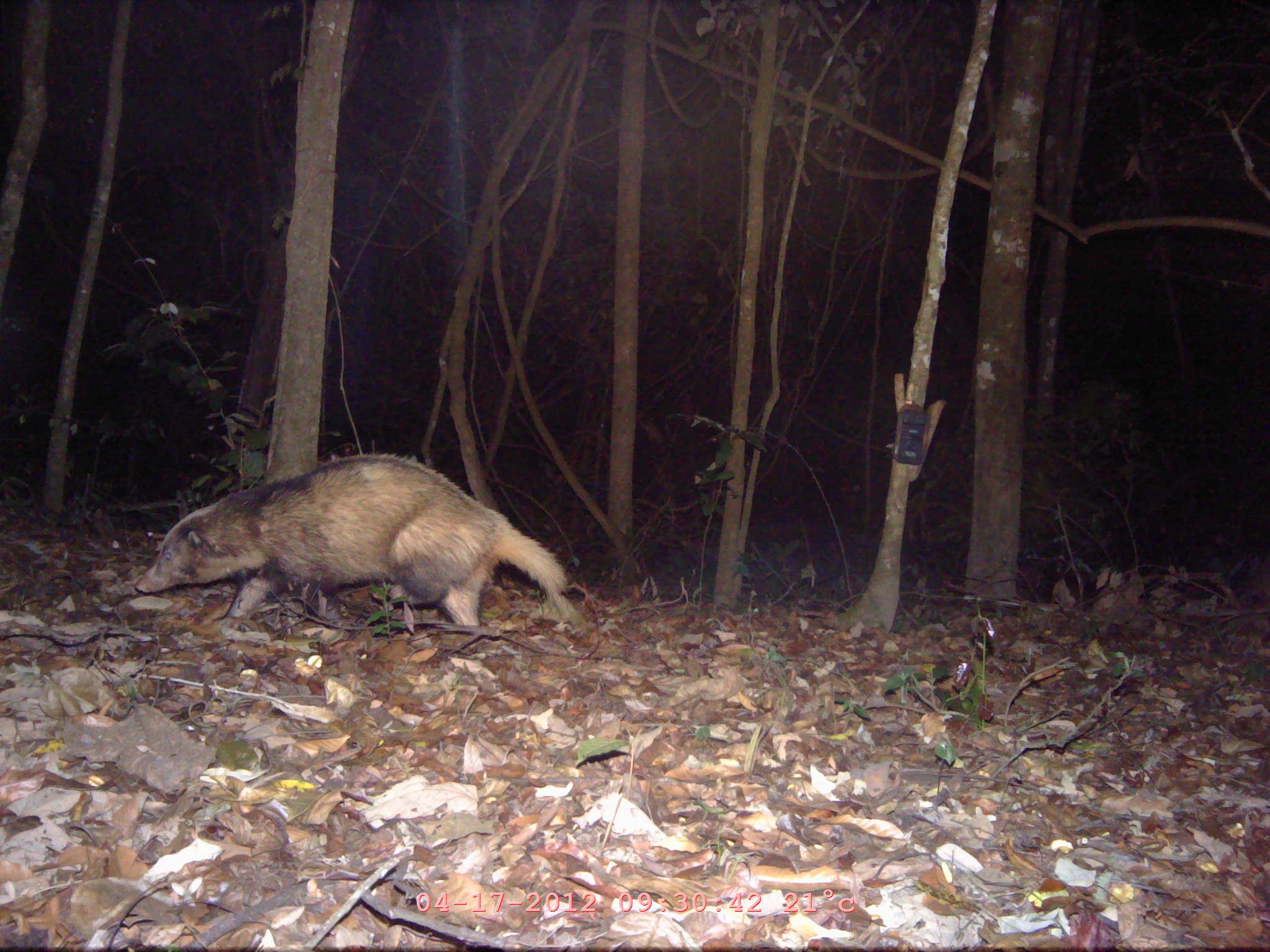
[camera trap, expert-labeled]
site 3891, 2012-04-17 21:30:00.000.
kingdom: Animalia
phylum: Chordata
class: Mammalia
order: Carnivora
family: Mustelidae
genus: Arctonyx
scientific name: Arctonyx collaris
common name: greater hog badger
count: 1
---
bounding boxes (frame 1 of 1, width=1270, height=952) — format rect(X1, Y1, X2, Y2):
arctonyx collaris: rect(132, 452, 568, 634)